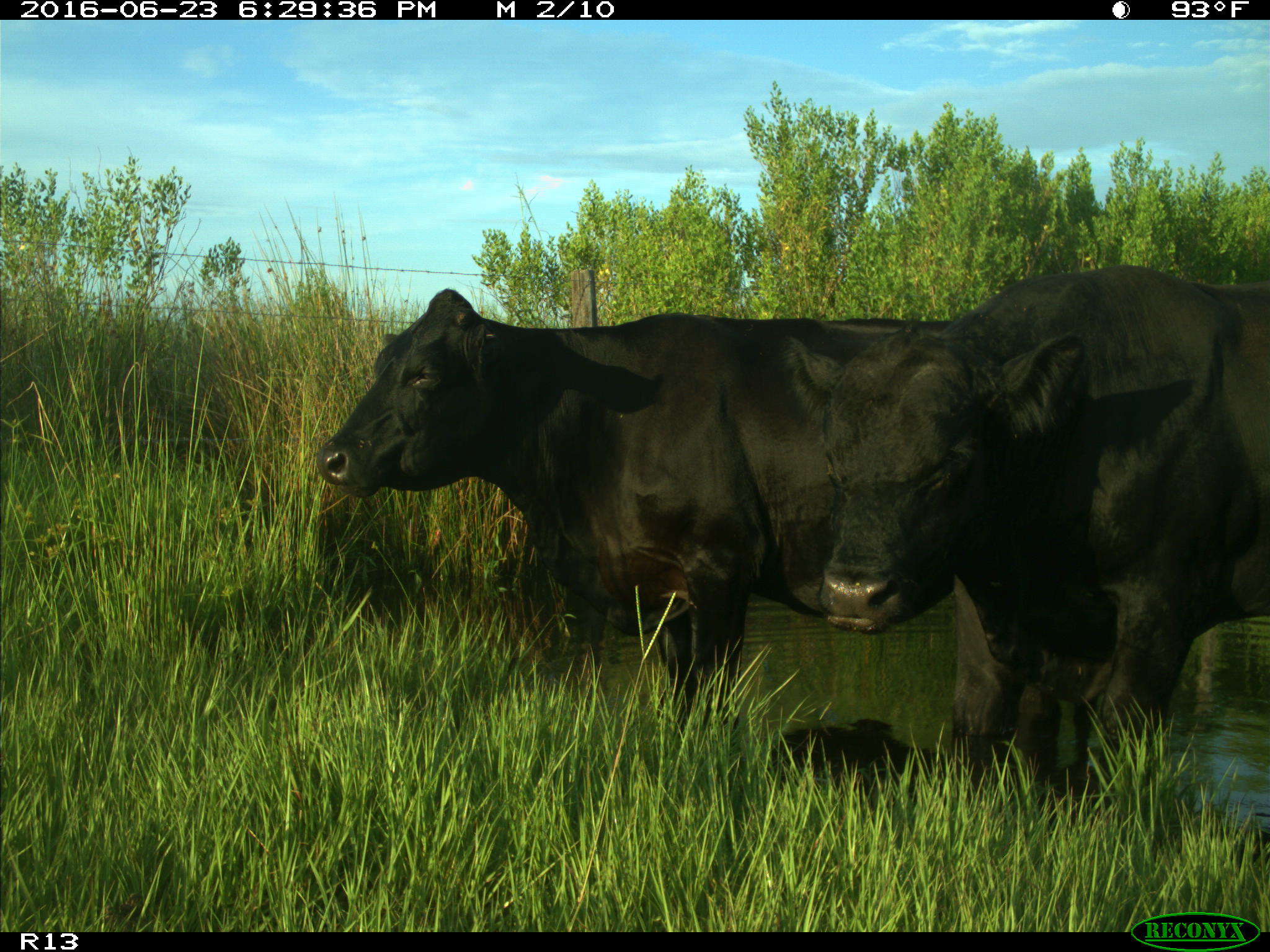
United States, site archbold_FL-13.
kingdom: Animalia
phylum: Chordata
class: Mammalia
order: Artiodactyla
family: Bovidae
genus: Bos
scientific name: Bos taurus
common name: domestic cow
Bos taurus (domestic cow).